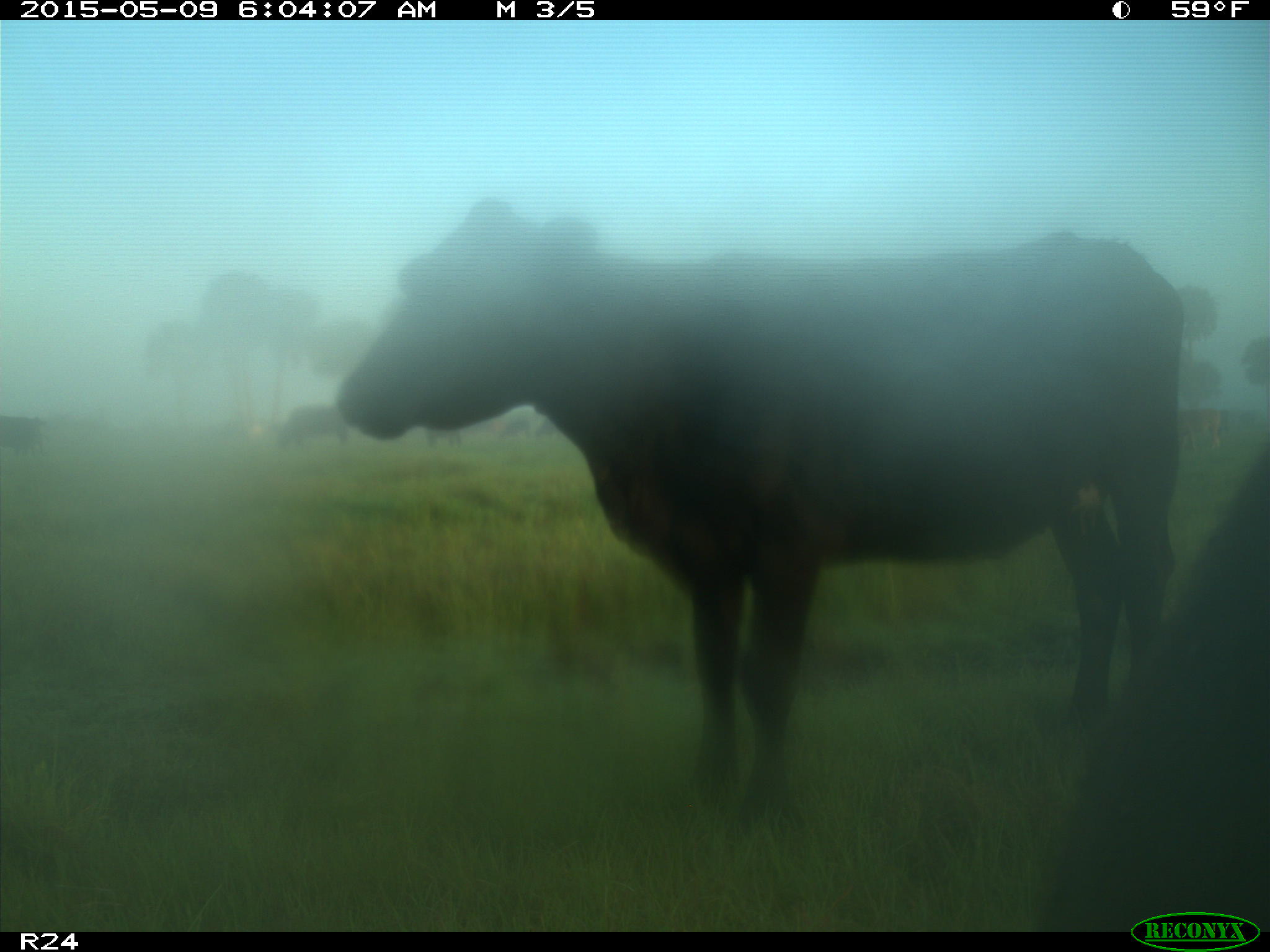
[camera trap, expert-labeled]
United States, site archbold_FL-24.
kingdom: Animalia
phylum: Chordata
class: Mammalia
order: Artiodactyla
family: Bovidae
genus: Bos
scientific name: Bos taurus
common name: domestic cow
Bos taurus (domestic cow).